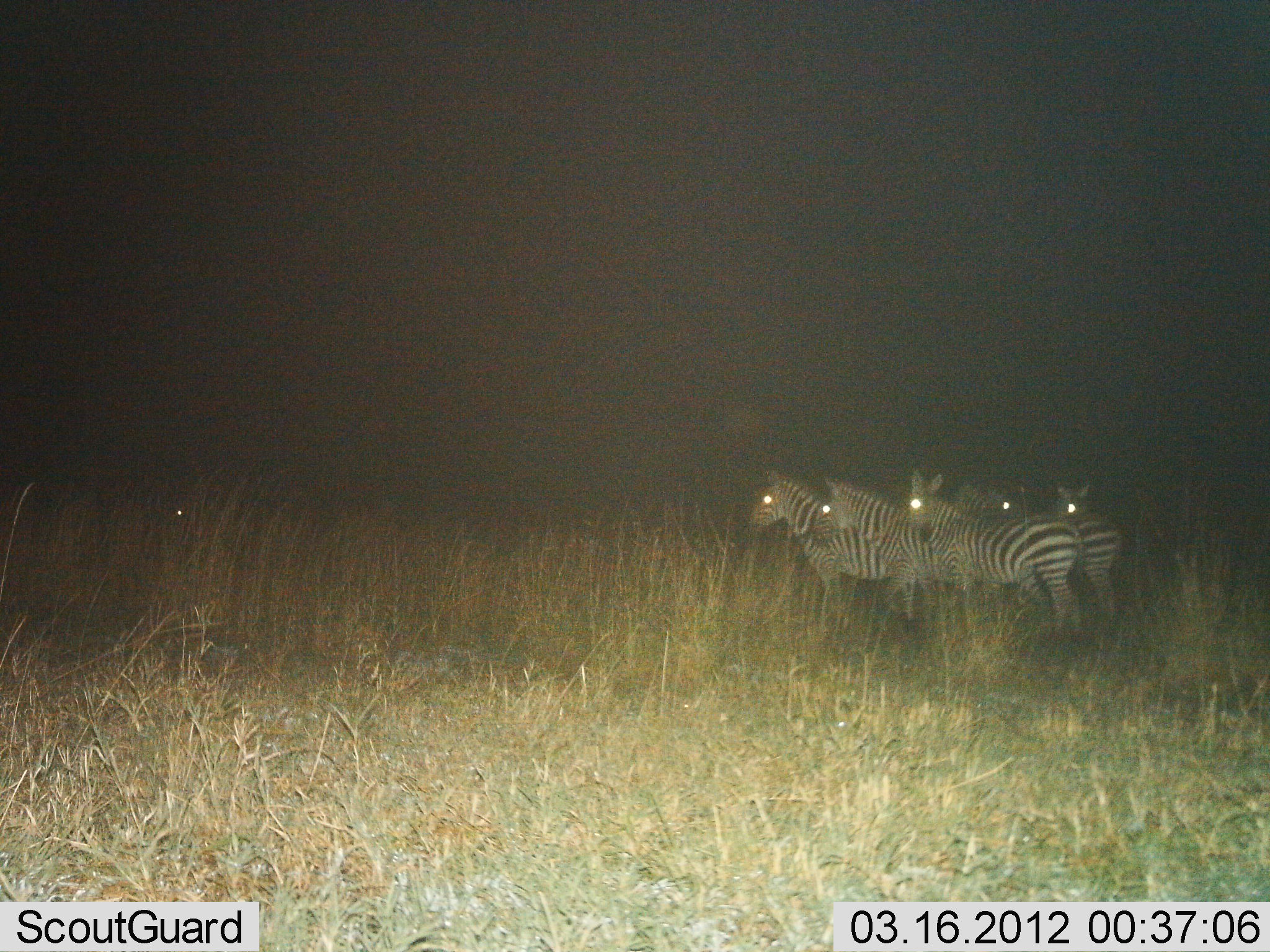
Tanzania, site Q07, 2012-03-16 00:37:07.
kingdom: Animalia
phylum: Chordata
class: Mammalia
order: Perissodactyla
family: Equidae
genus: Equus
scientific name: Equus quagga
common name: plains zebra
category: zebra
Zebra (plains zebra) (Equus quagga), count 5. Behavior (volunteer vote fractions): standing 95%, resting 0%, moving 0%, interacting 11%. Young present (vote fraction): 0%. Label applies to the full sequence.